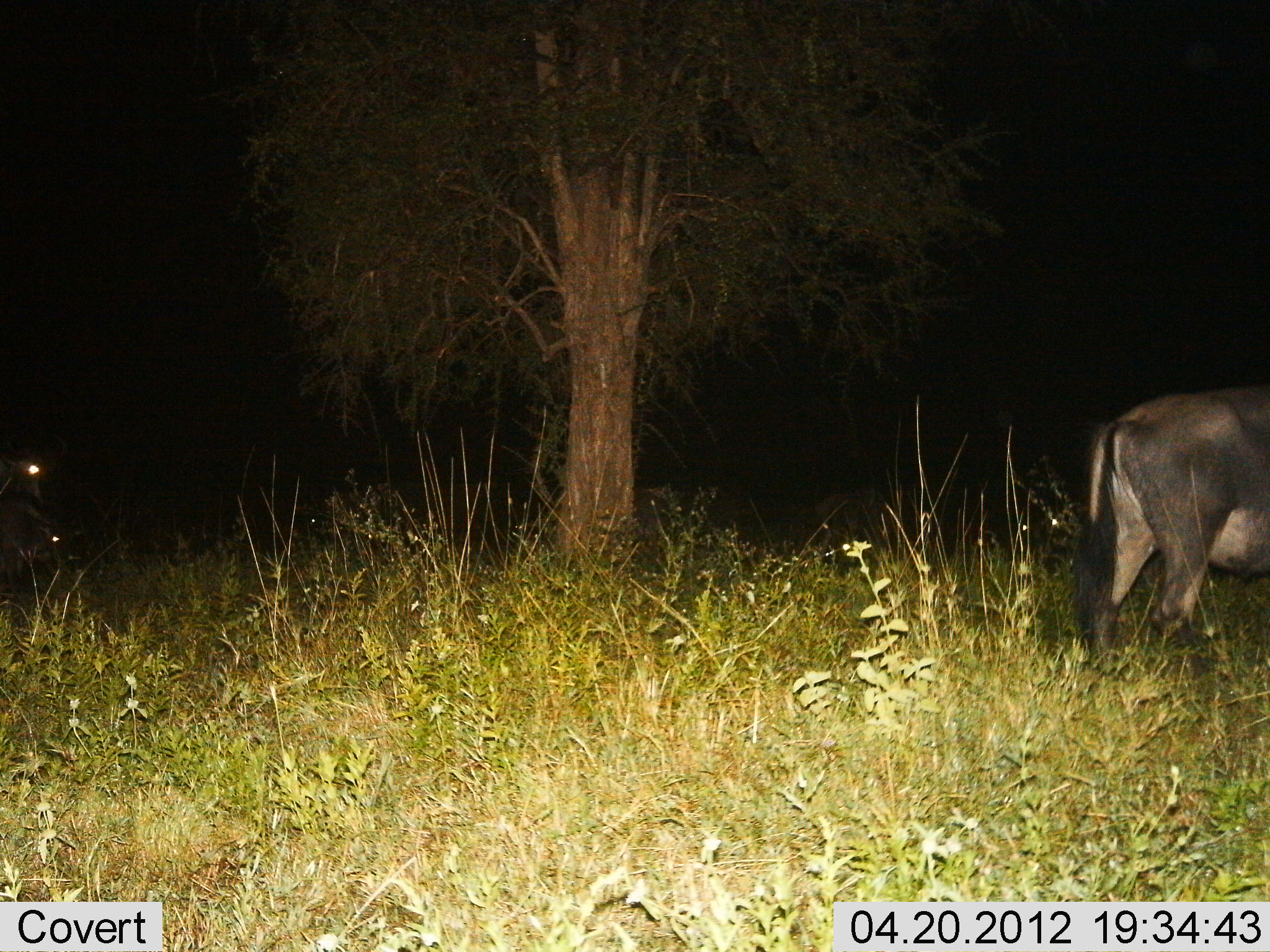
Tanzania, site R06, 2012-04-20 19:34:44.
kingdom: Animalia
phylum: Chordata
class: Mammalia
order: Artiodactyla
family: Bovidae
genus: Connochaetes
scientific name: Connochaetes taurinus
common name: blue wildebeest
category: wildebeest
Wildebeest (blue wildebeest) (Connochaetes taurinus), count 2. Behavior (volunteer vote fractions): standing 60%, resting 13%, moving 40%, interacting 0%. Young present (vote fraction): 0%. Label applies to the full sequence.